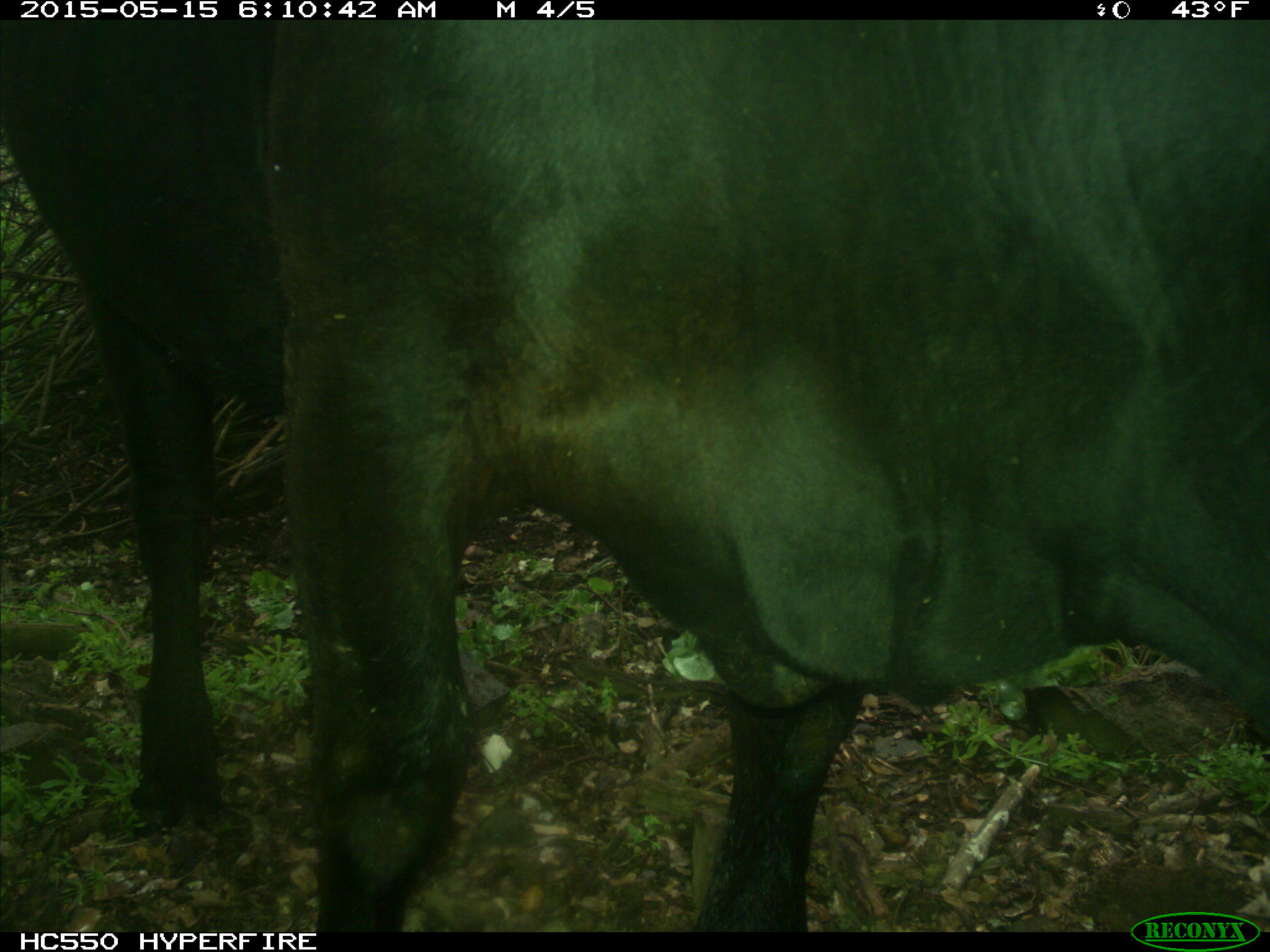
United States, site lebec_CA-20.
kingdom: Animalia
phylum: Chordata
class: Mammalia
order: Artiodactyla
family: Bovidae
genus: Bos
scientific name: Bos taurus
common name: domestic cow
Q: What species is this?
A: Bos taurus (domestic cow).